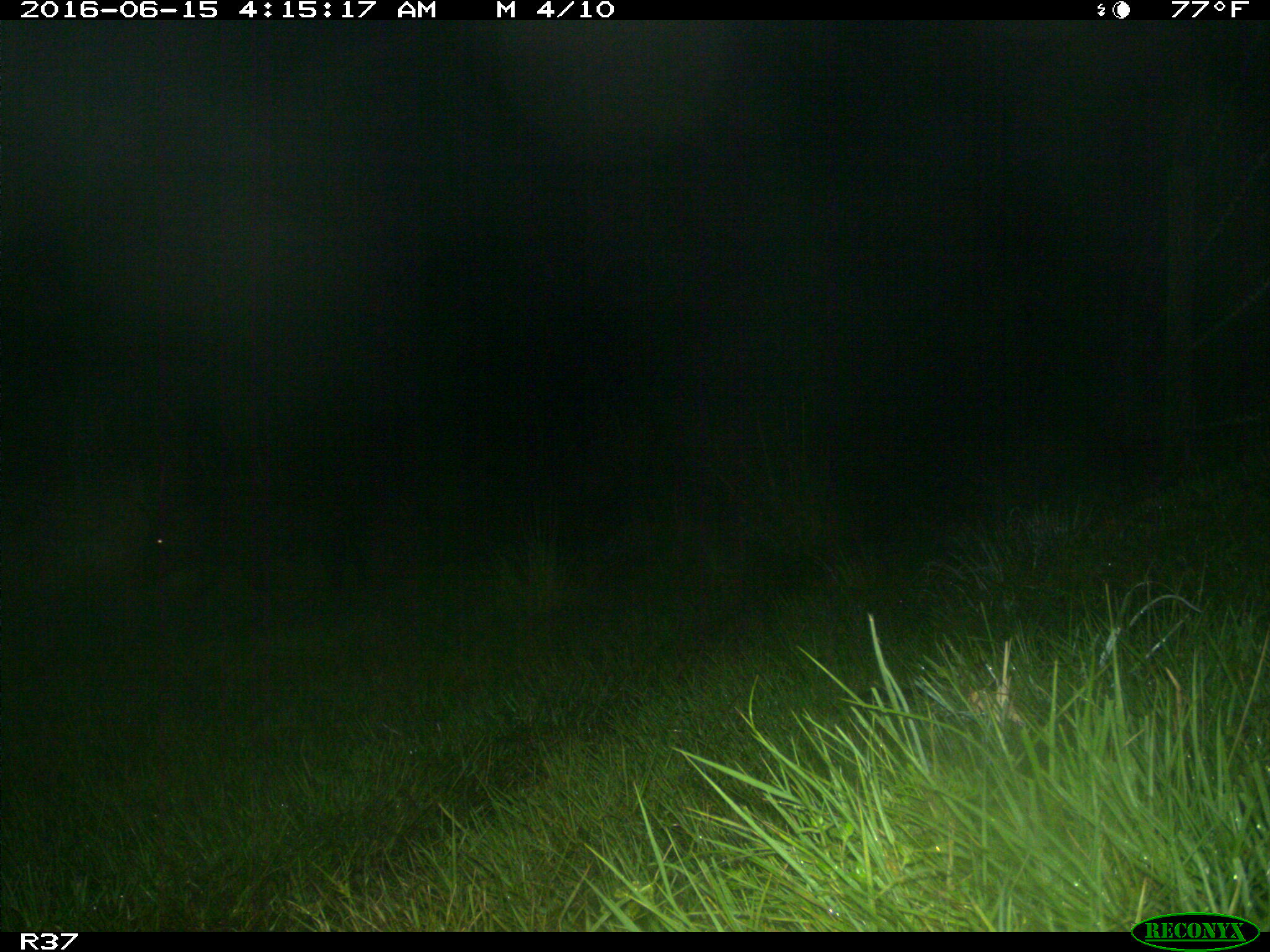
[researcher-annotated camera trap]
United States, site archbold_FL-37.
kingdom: Animalia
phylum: Chordata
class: Mammalia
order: Artiodactyla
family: Suidae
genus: Sus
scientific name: Sus scrofa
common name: wild boar